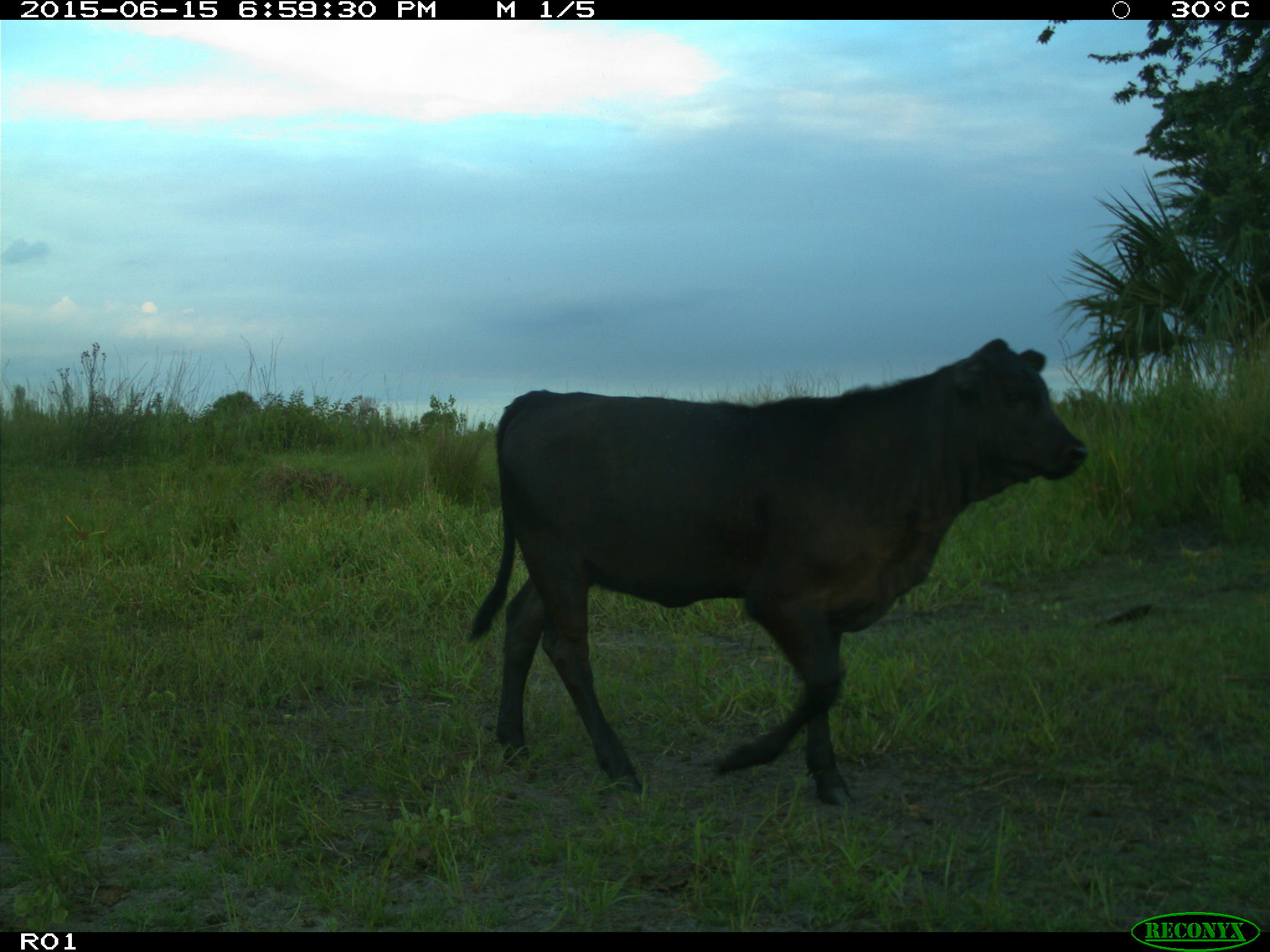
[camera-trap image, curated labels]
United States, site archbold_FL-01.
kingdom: Animalia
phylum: Chordata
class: Mammalia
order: Artiodactyla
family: Bovidae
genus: Bos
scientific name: Bos taurus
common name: domestic cow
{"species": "Bos taurus (domestic cow)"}